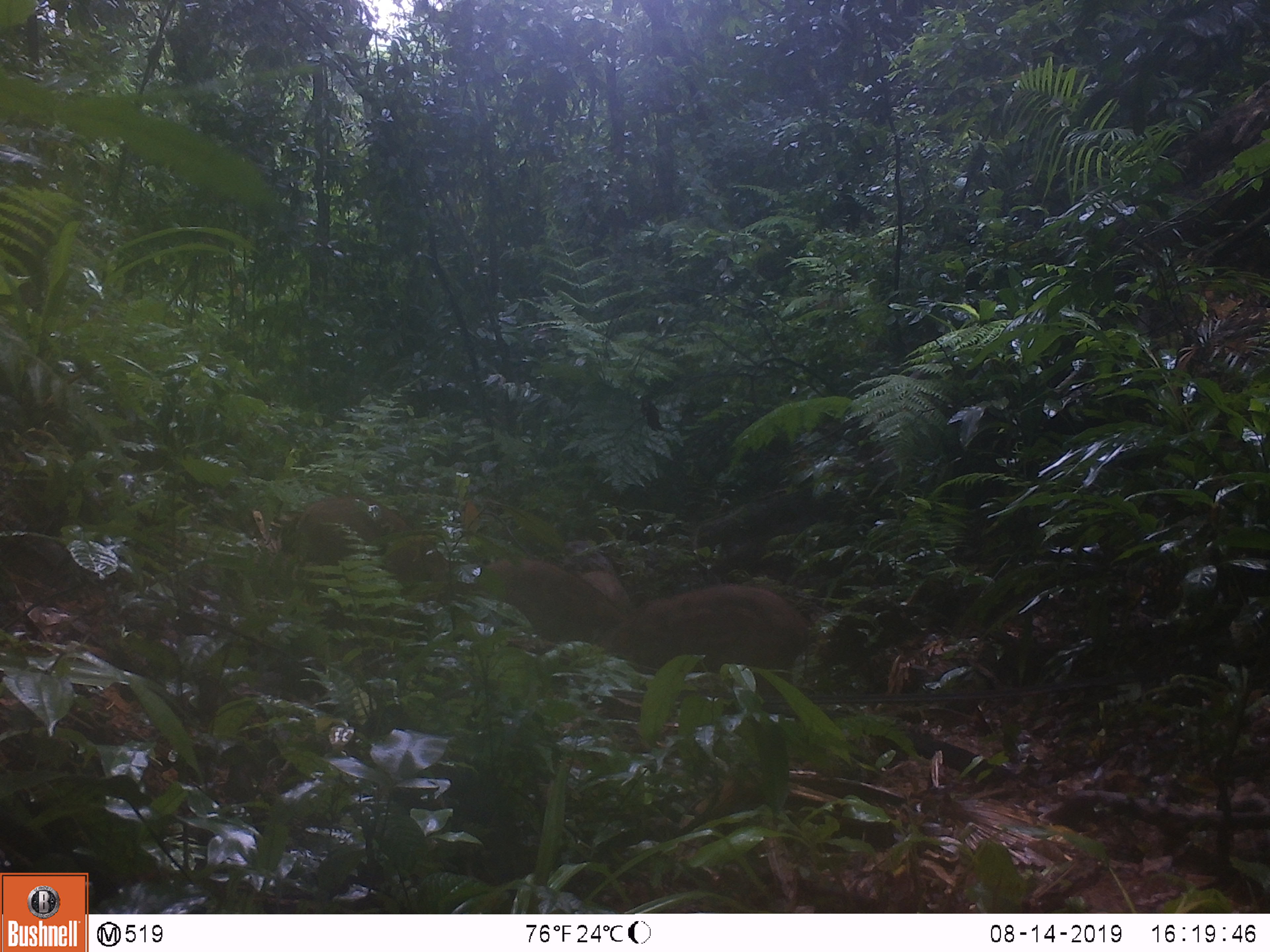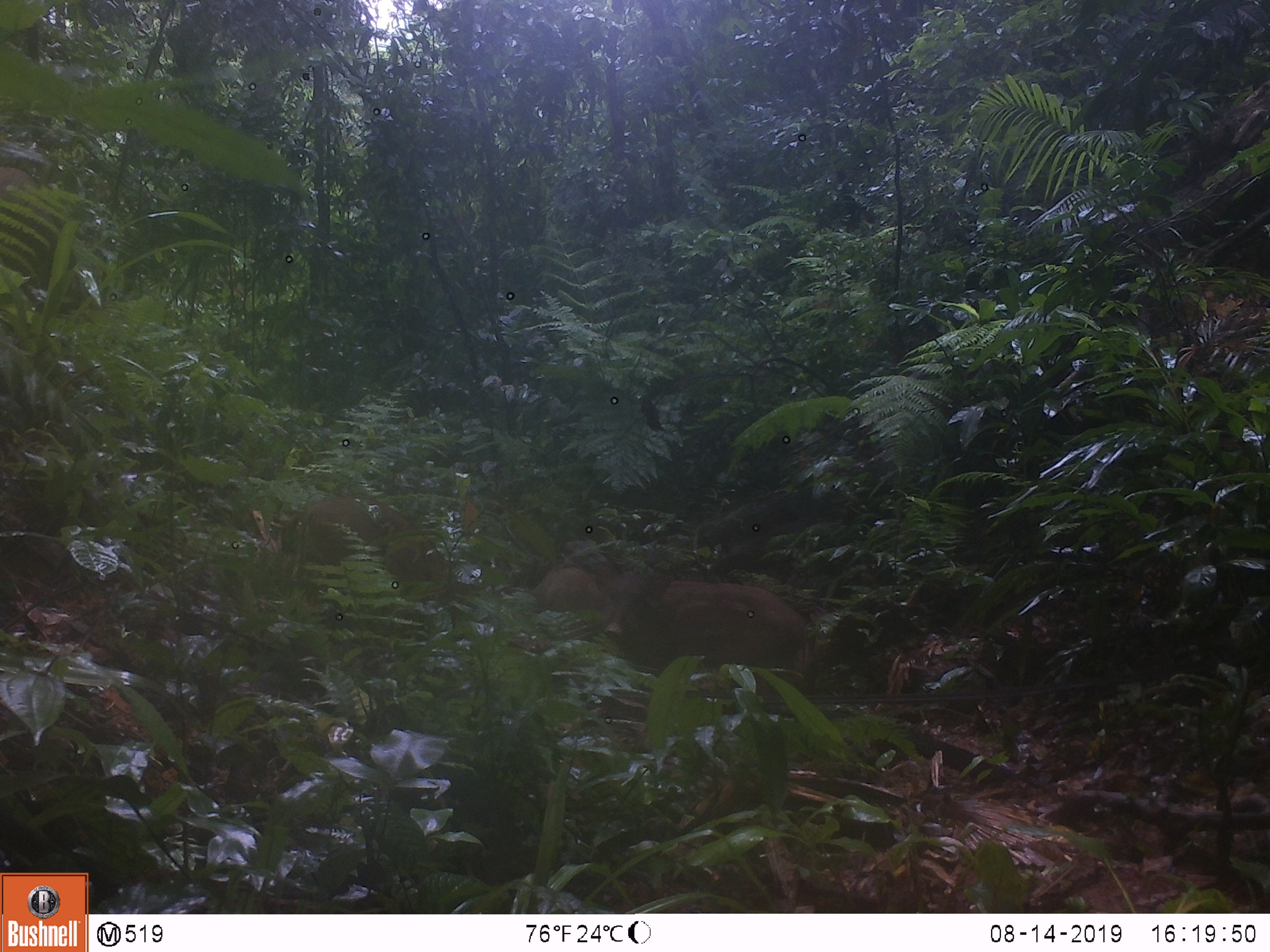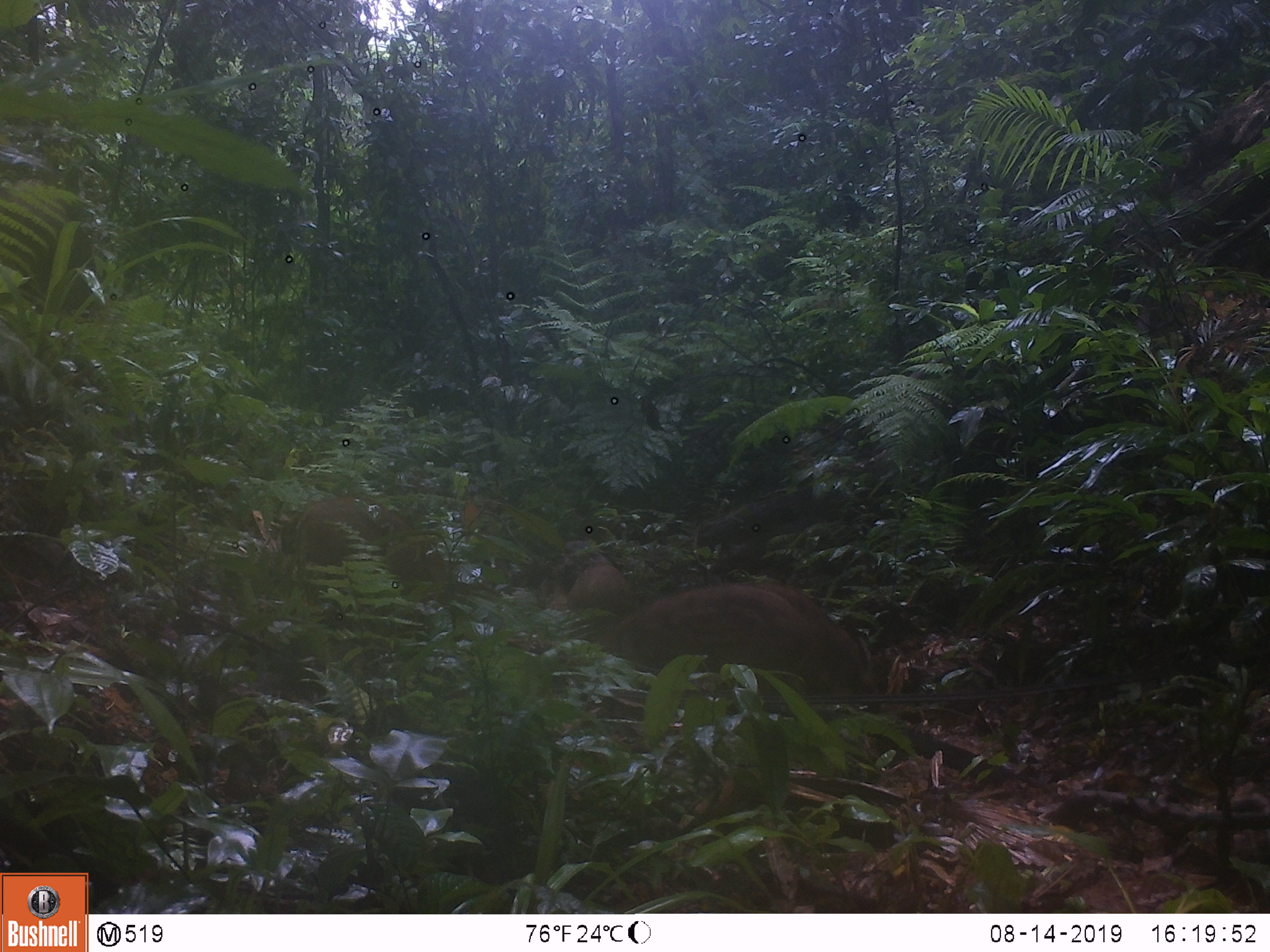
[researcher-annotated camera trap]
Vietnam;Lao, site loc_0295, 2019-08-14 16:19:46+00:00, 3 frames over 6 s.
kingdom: Animalia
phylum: Chordata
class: Mammalia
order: Artiodactyla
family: Suidae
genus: Sus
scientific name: Sus scrofa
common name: eurasian wild pig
Eurasian wild pig (Sus scrofa). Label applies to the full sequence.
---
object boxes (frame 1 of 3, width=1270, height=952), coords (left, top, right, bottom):
eurasian wild pig: (599, 583, 811, 700); (295, 495, 453, 589); (472, 557, 629, 641); (583, 568, 631, 608)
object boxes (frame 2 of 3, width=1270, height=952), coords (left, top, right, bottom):
eurasian wild pig: (596, 571, 809, 691); (307, 495, 449, 593); (534, 565, 604, 612)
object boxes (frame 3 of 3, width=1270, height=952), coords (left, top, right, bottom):
eurasian wild pig: (600, 583, 820, 699); (738, 581, 879, 704); (292, 493, 452, 591); (565, 564, 633, 616)